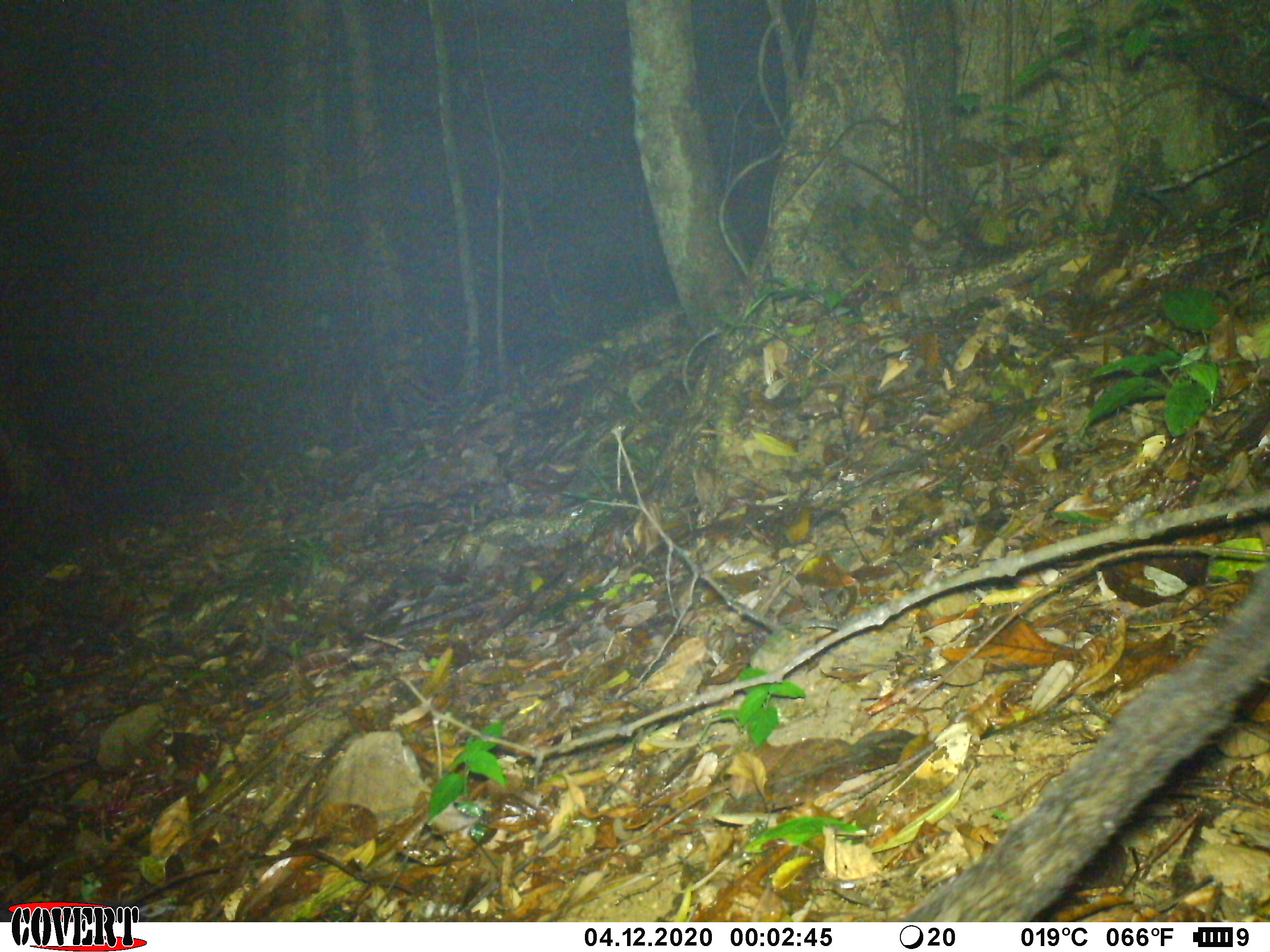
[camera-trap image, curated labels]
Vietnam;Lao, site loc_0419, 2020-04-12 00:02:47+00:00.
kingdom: Animalia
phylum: Chordata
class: Mammalia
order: Carnivora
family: Viverridae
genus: Paradoxurus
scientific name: Paradoxurus hermaphroditus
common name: common palm civet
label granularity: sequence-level